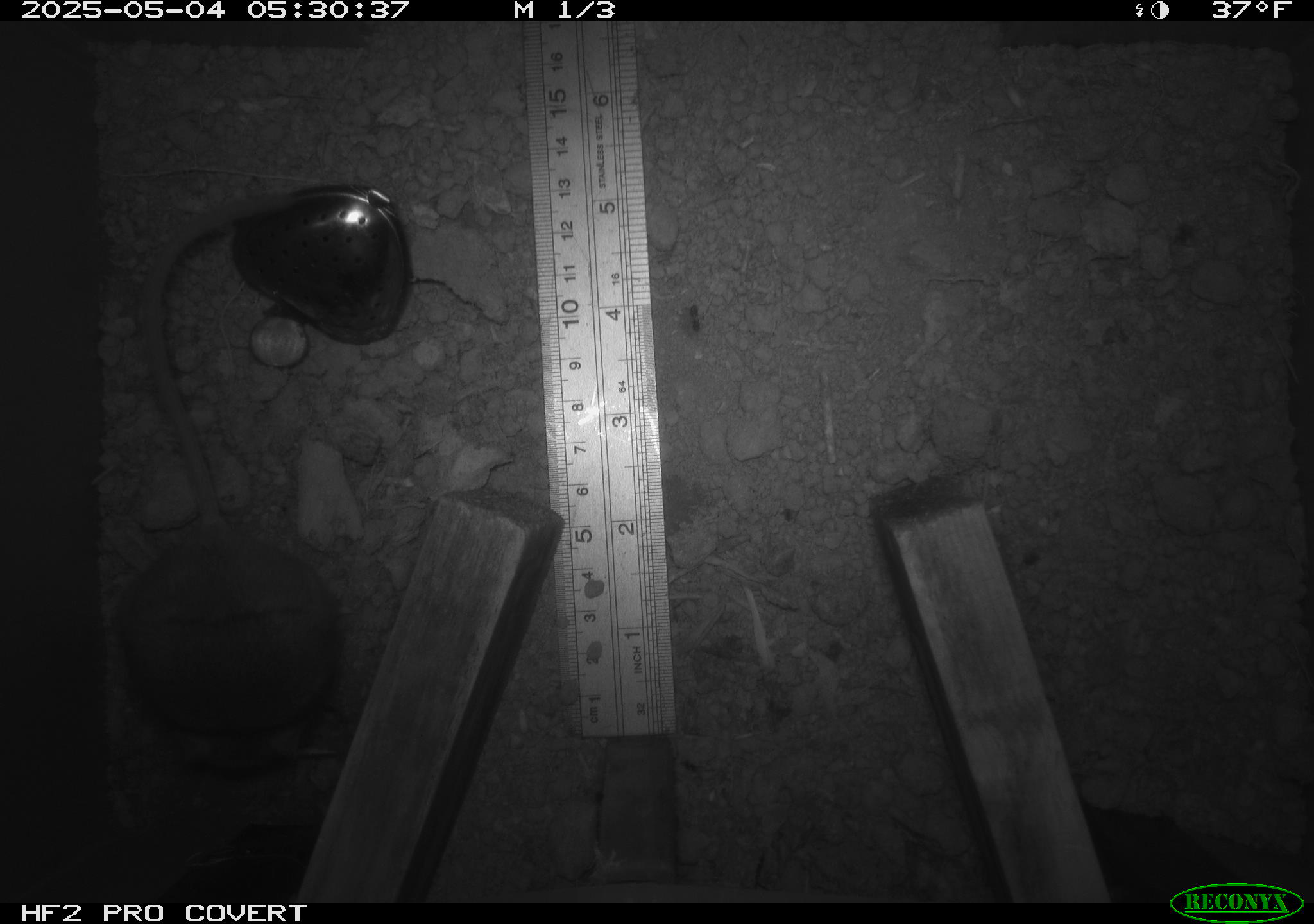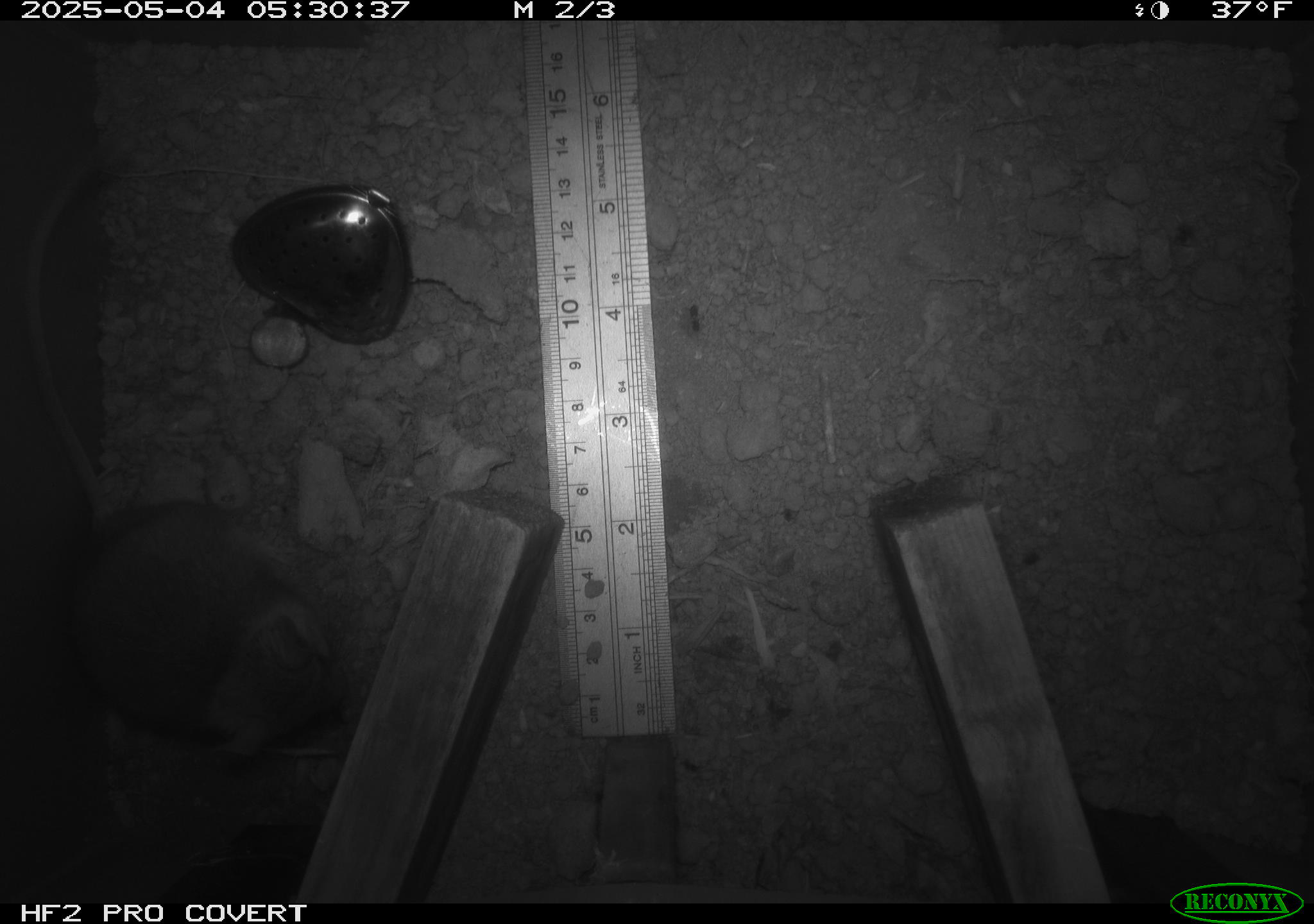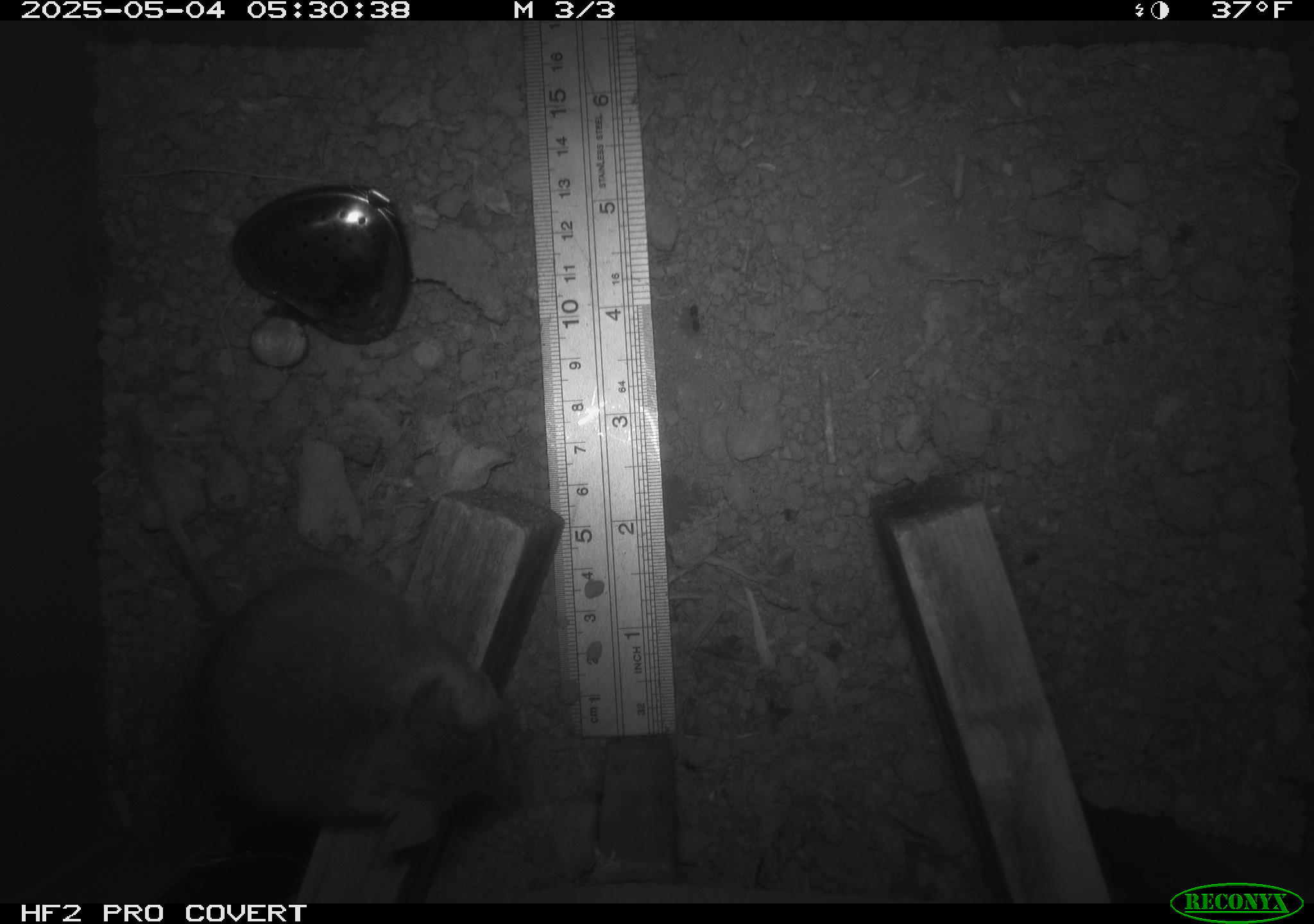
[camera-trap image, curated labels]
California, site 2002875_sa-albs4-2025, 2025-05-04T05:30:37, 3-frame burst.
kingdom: Animalia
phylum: Chordata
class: Mammalia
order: Rodentia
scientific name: Rodentia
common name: mouse species